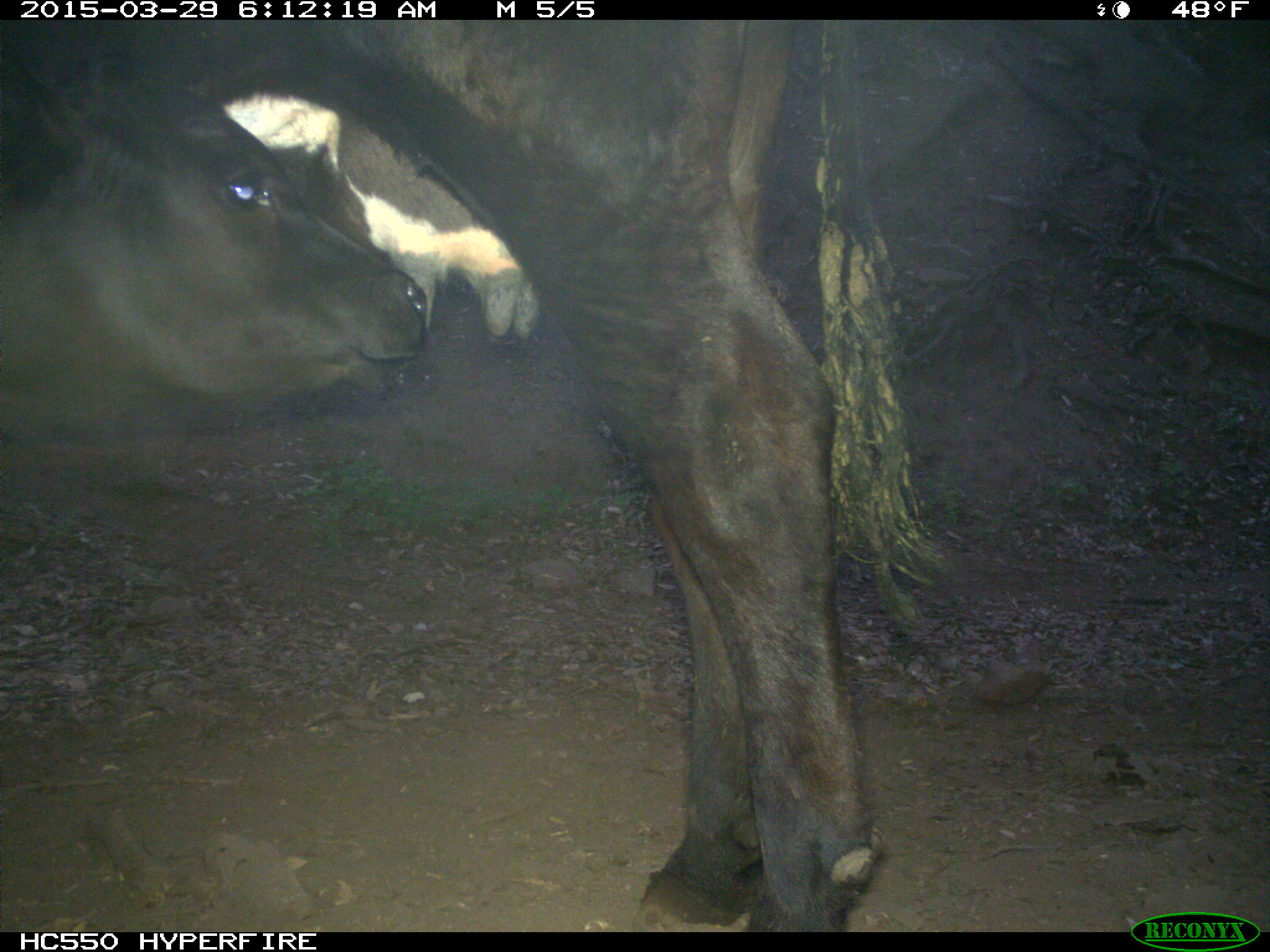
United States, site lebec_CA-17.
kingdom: Animalia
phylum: Chordata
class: Mammalia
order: Artiodactyla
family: Bovidae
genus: Bos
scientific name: Bos taurus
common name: domestic cow